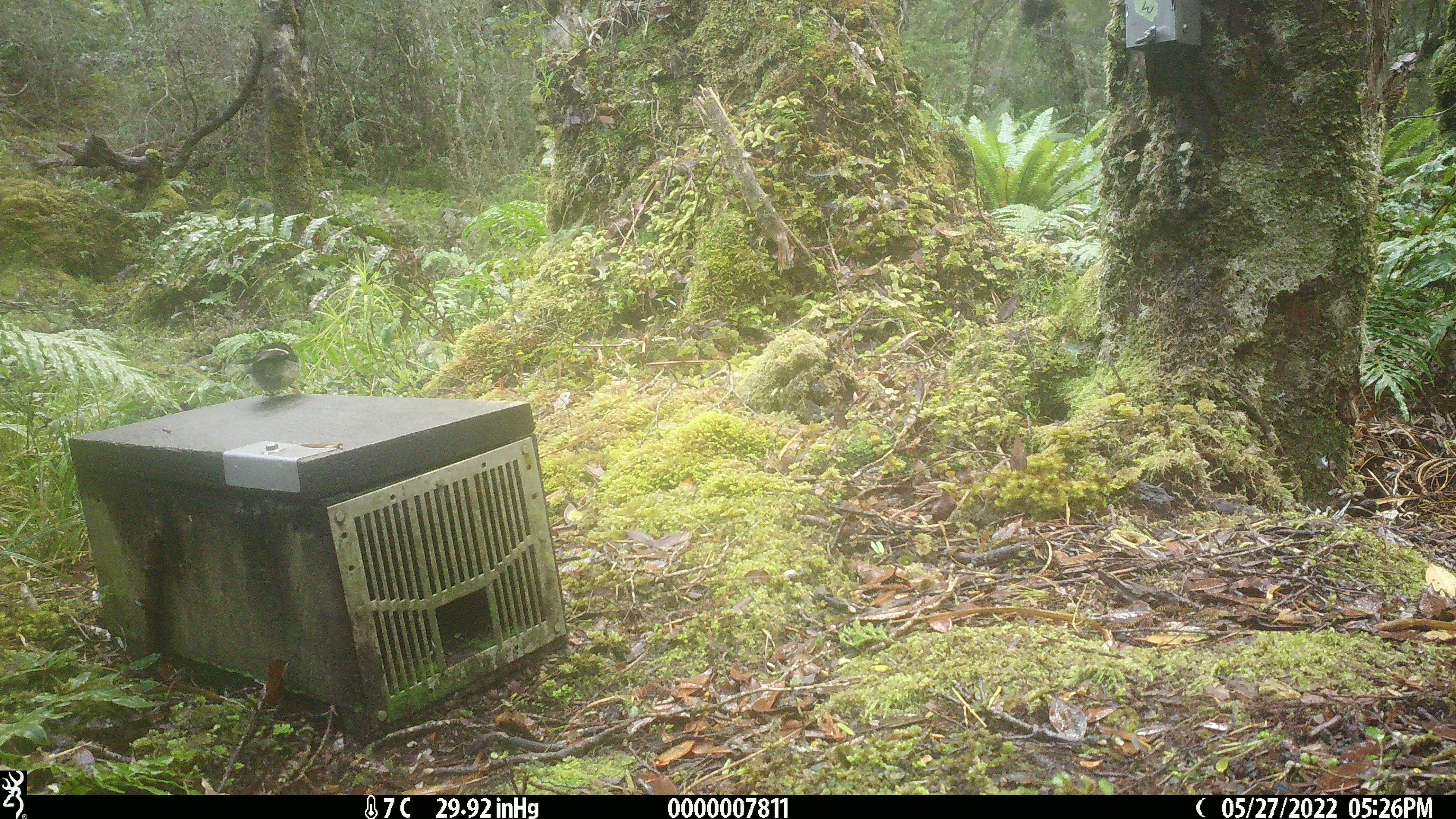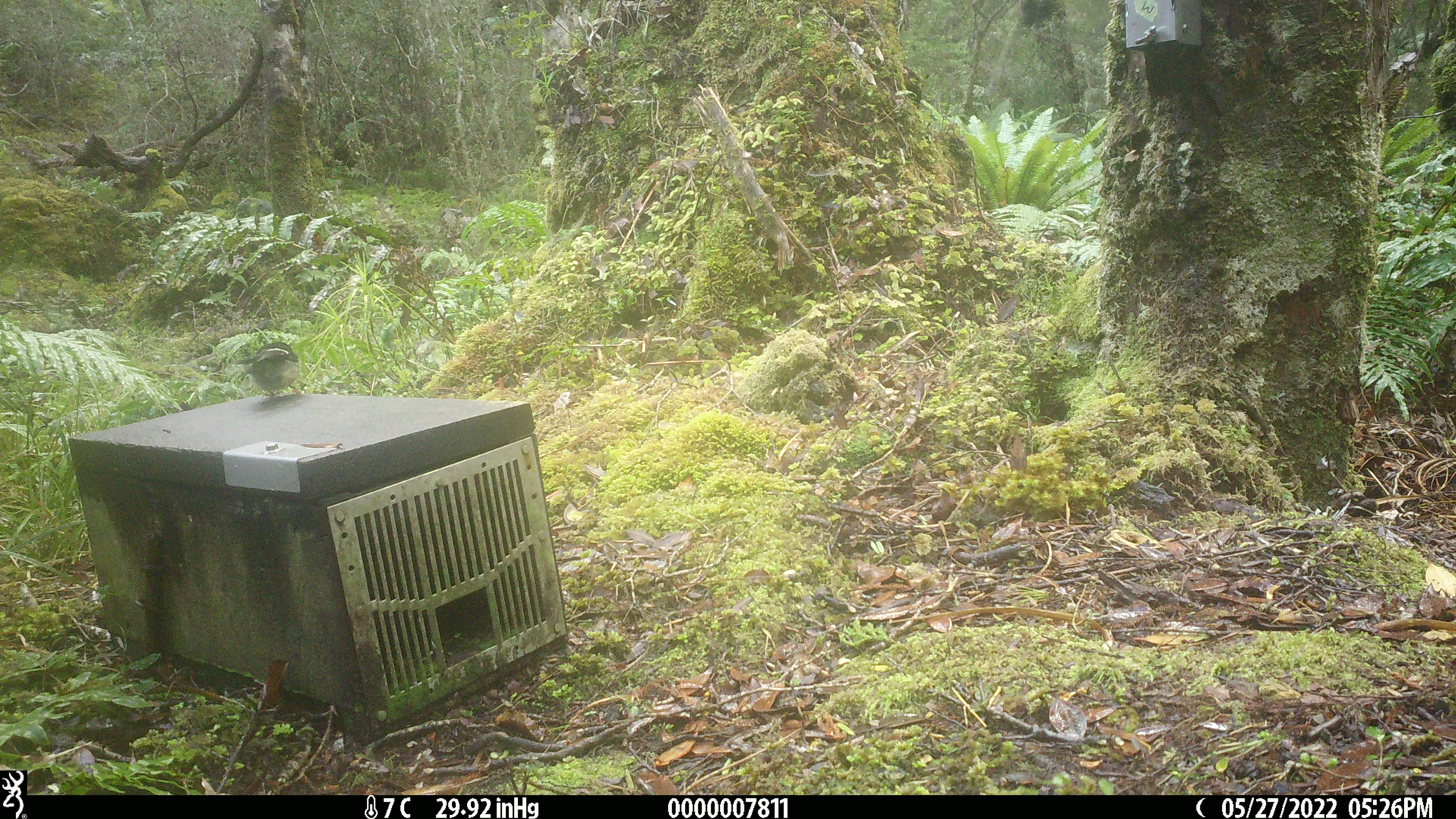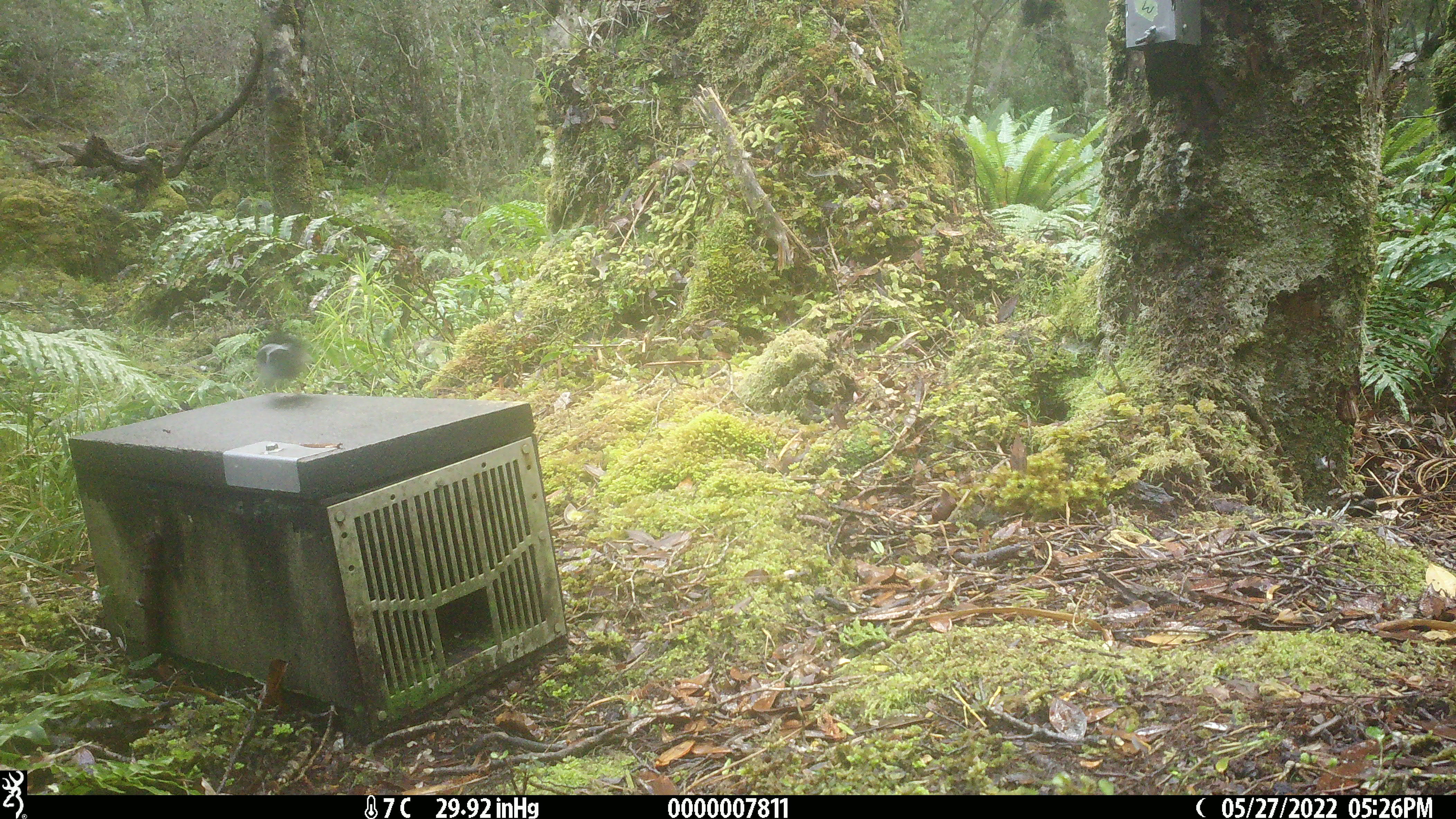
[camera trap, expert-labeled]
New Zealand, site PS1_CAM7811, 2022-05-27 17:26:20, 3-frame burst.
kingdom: Animalia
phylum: Chordata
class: Aves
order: Passeriformes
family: Petroicidae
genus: Petroica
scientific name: Petroica macrocephala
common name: tomtit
Tomtit (Petroica macrocephala).